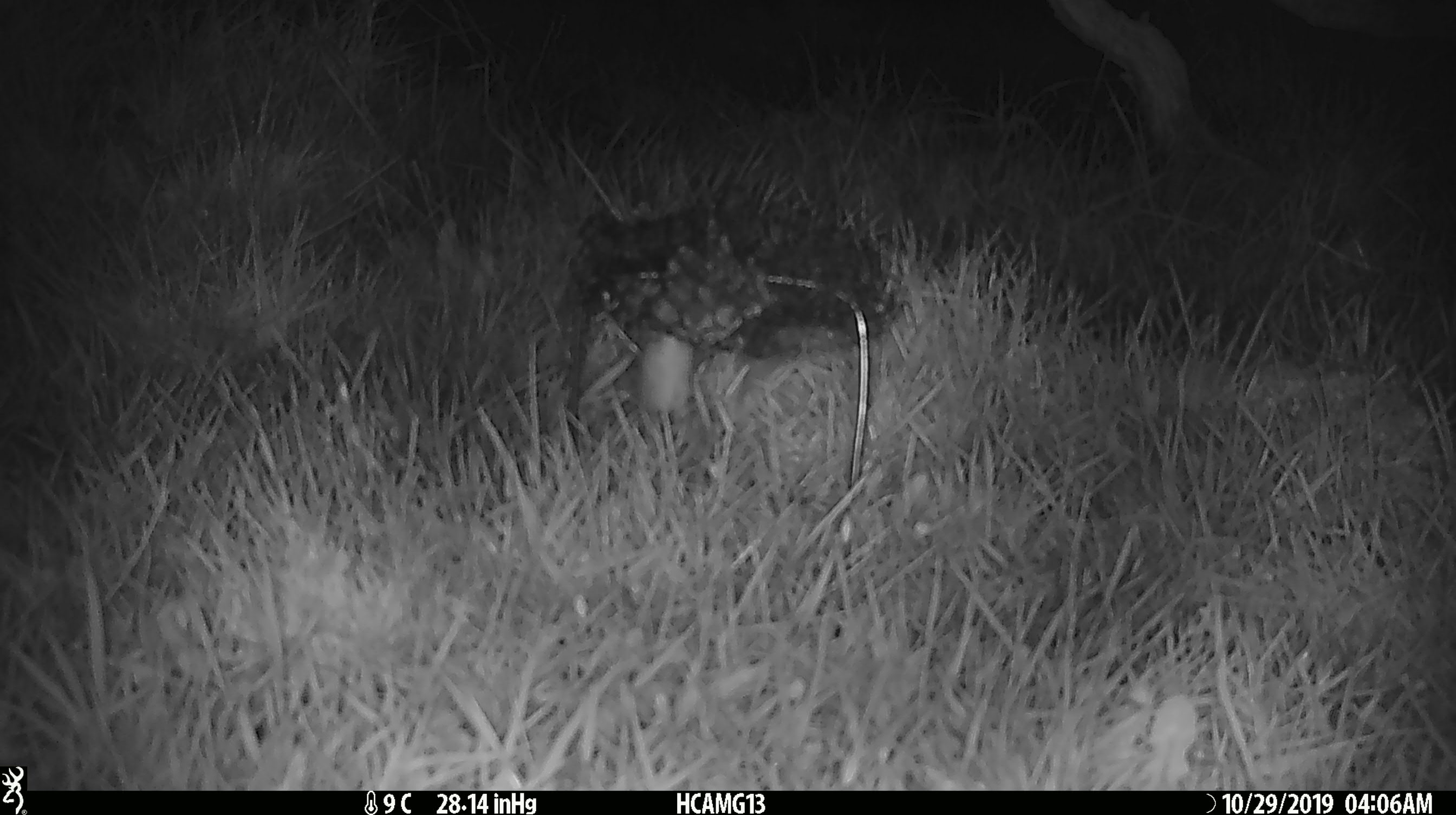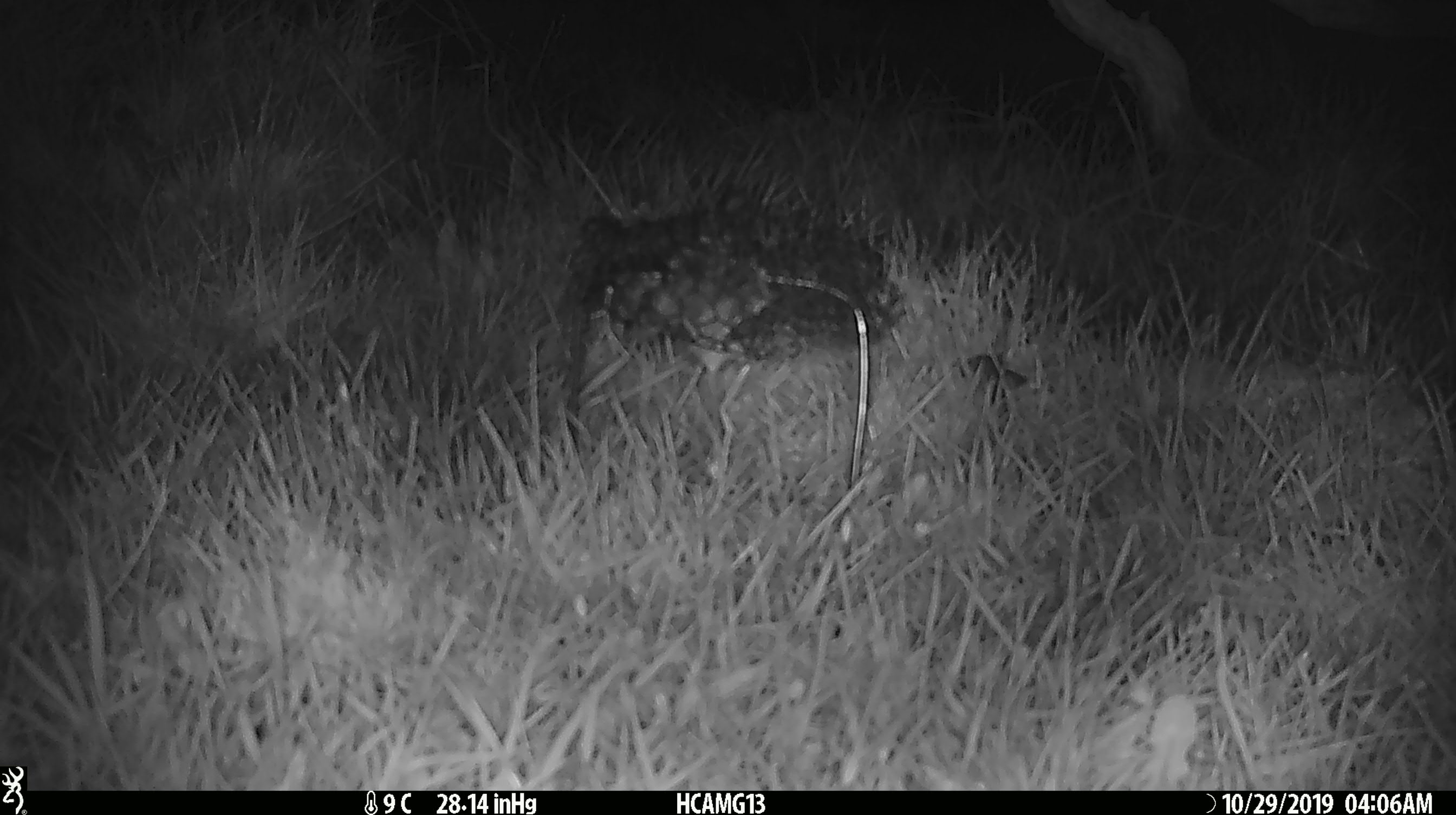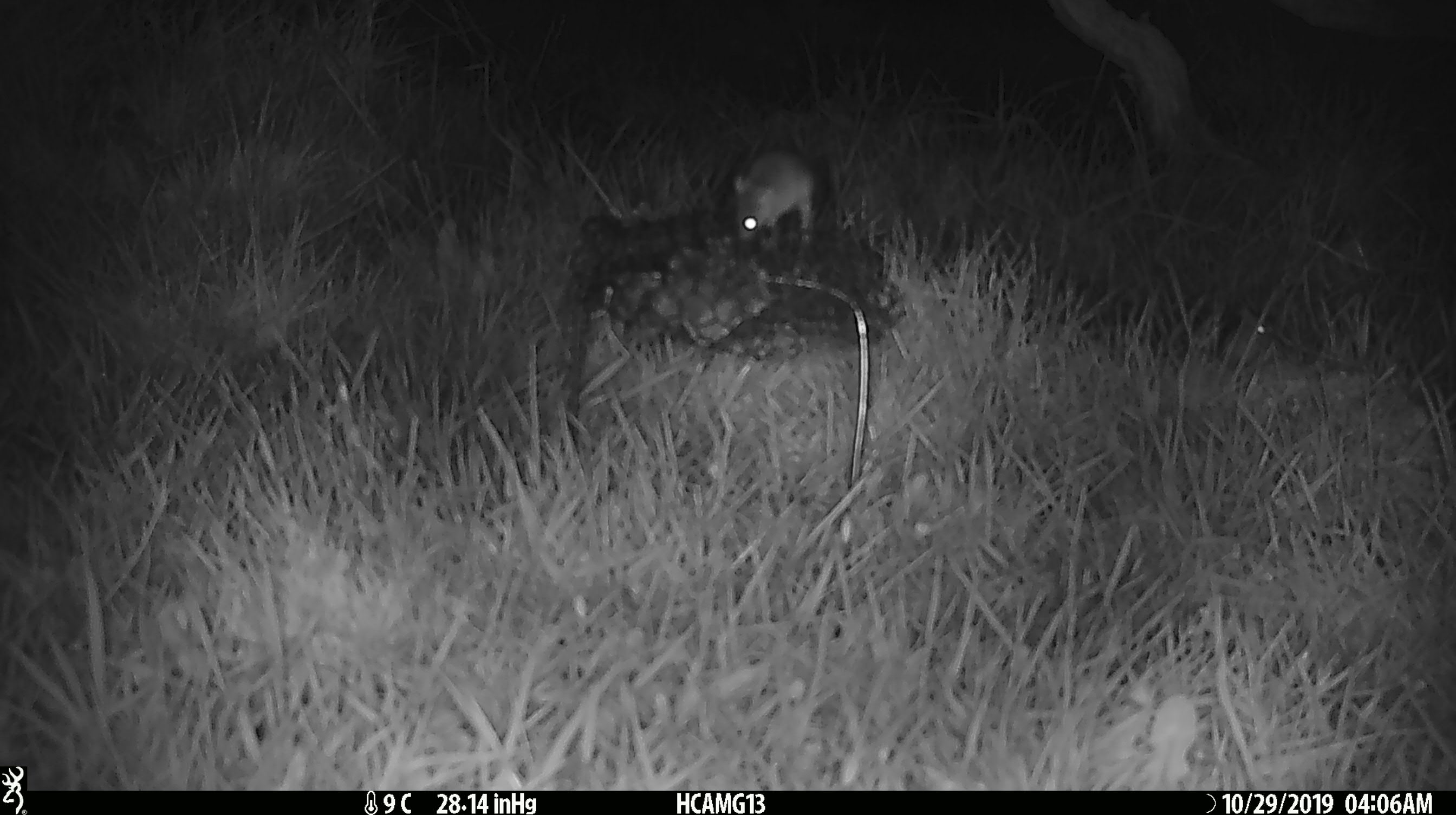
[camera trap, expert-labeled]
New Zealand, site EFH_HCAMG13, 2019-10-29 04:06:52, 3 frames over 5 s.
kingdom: Animalia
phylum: Chordata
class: Mammalia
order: Rodentia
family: Muridae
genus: Mus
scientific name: Mus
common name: mouse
Mouse (Mus).